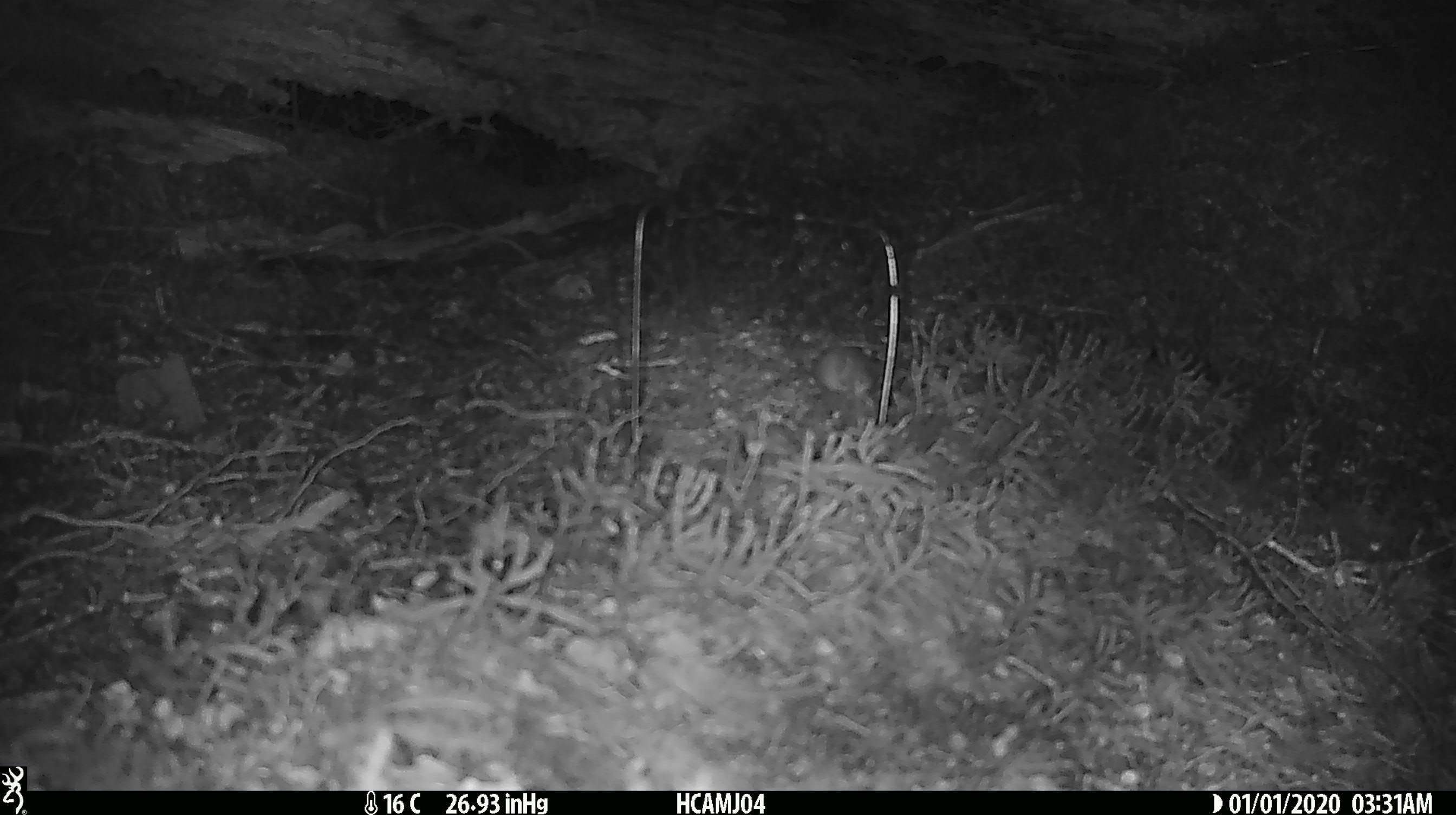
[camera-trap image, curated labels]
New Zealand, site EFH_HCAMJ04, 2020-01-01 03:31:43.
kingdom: Animalia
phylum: Chordata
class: Mammalia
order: Rodentia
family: Muridae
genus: Mus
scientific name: Mus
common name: mouse